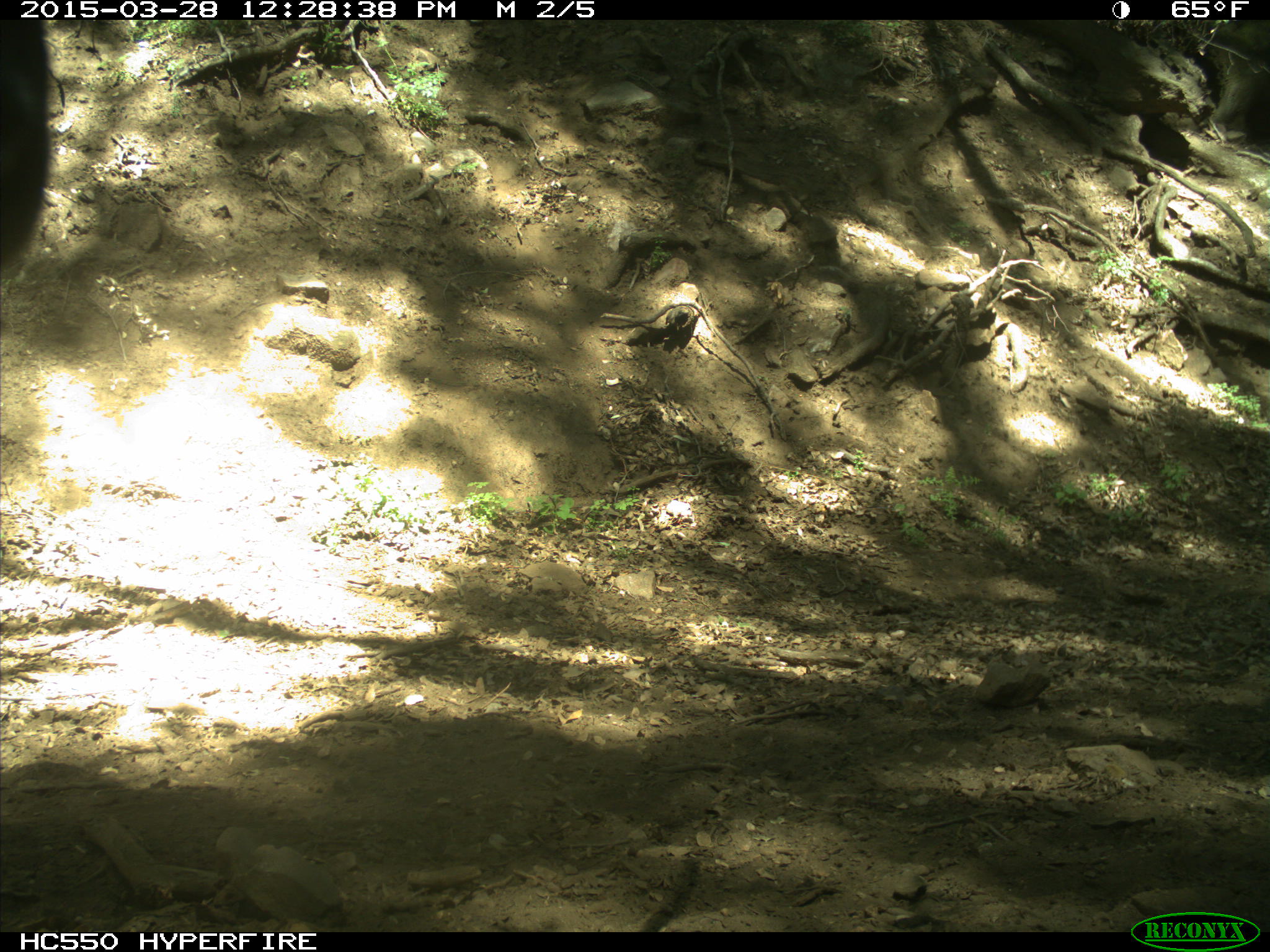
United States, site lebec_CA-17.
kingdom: Animalia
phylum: Chordata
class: Mammalia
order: Artiodactyla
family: Bovidae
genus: Bos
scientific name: Bos taurus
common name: domestic cow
Bos taurus (domestic cow).